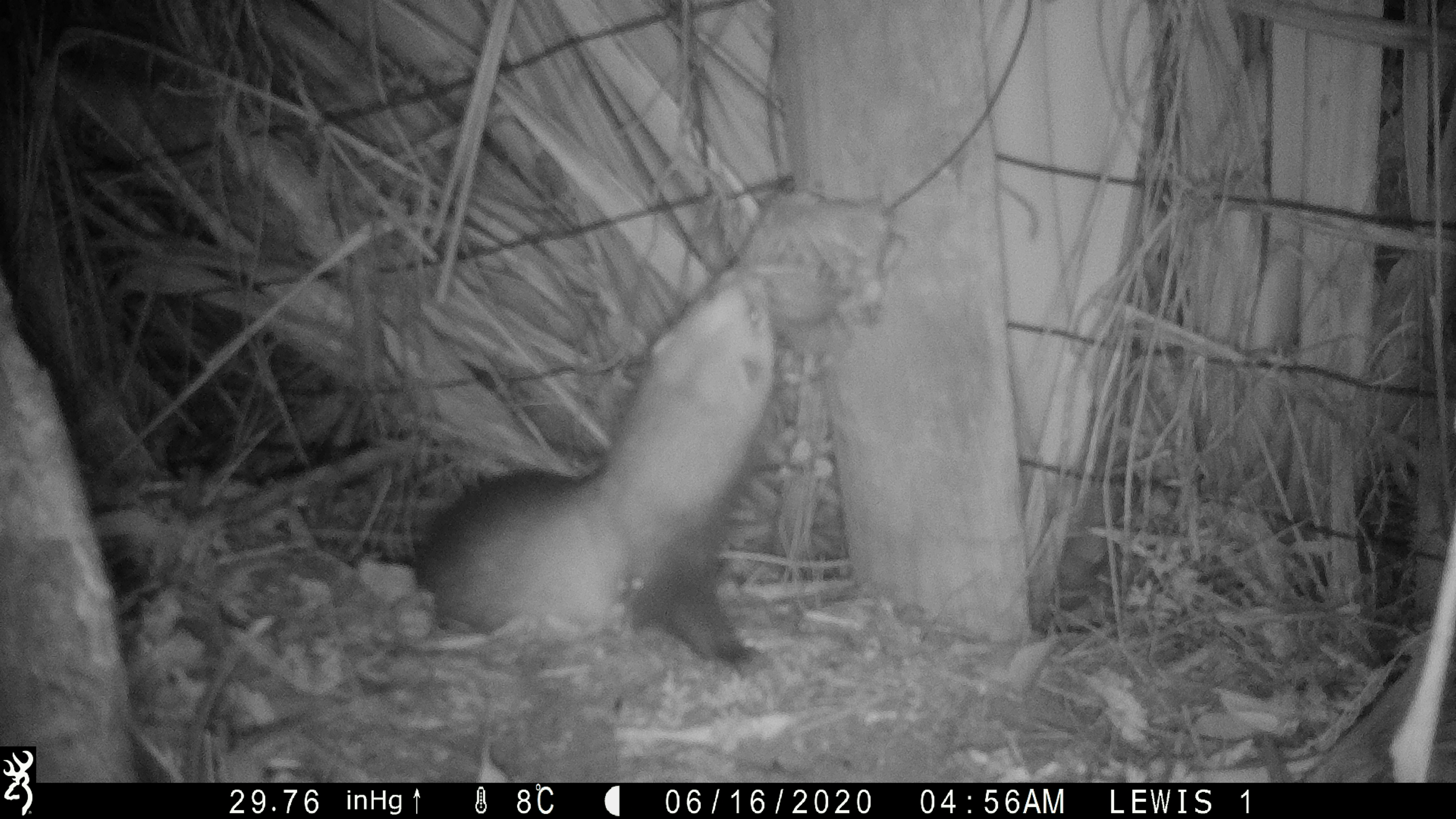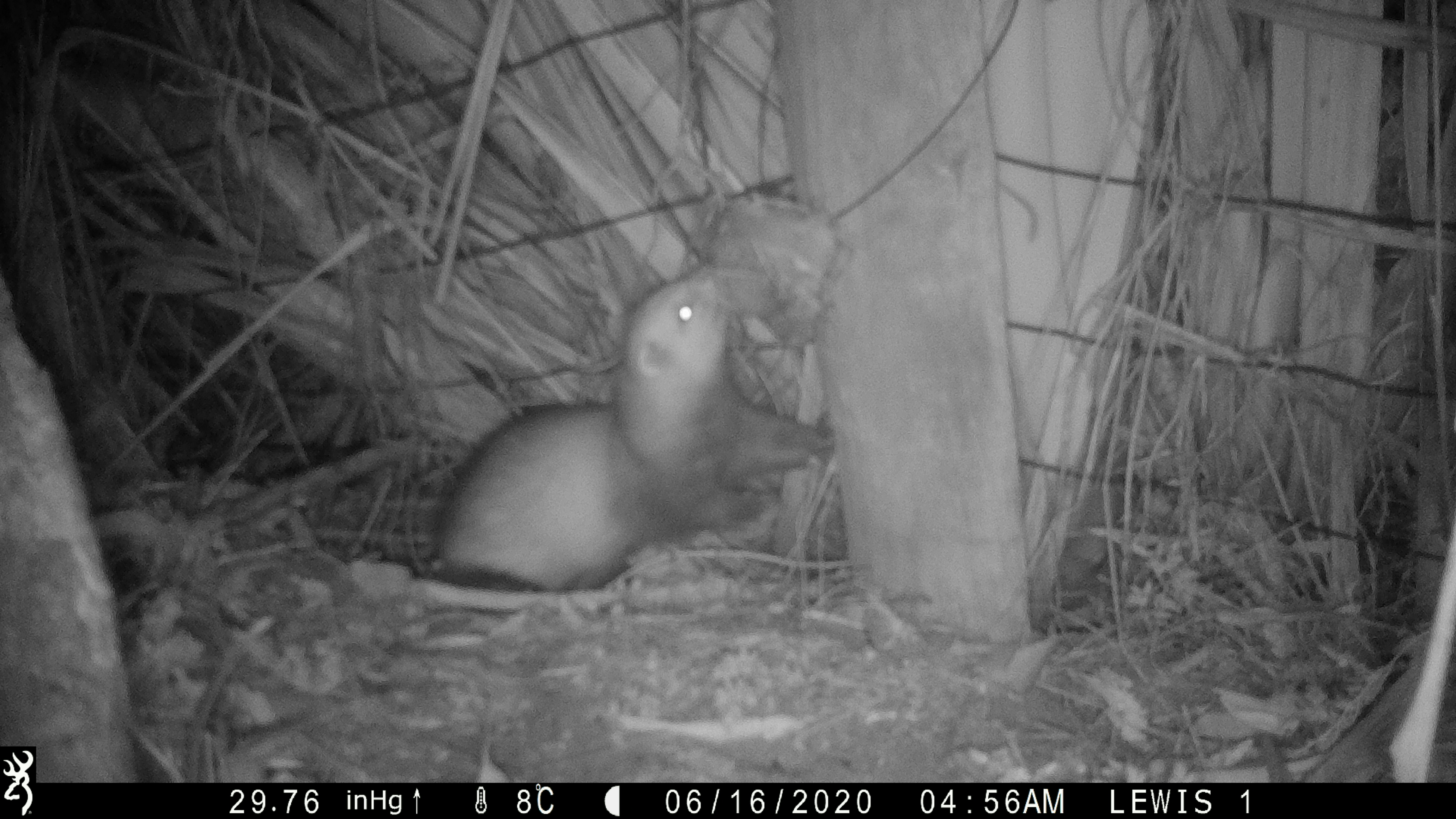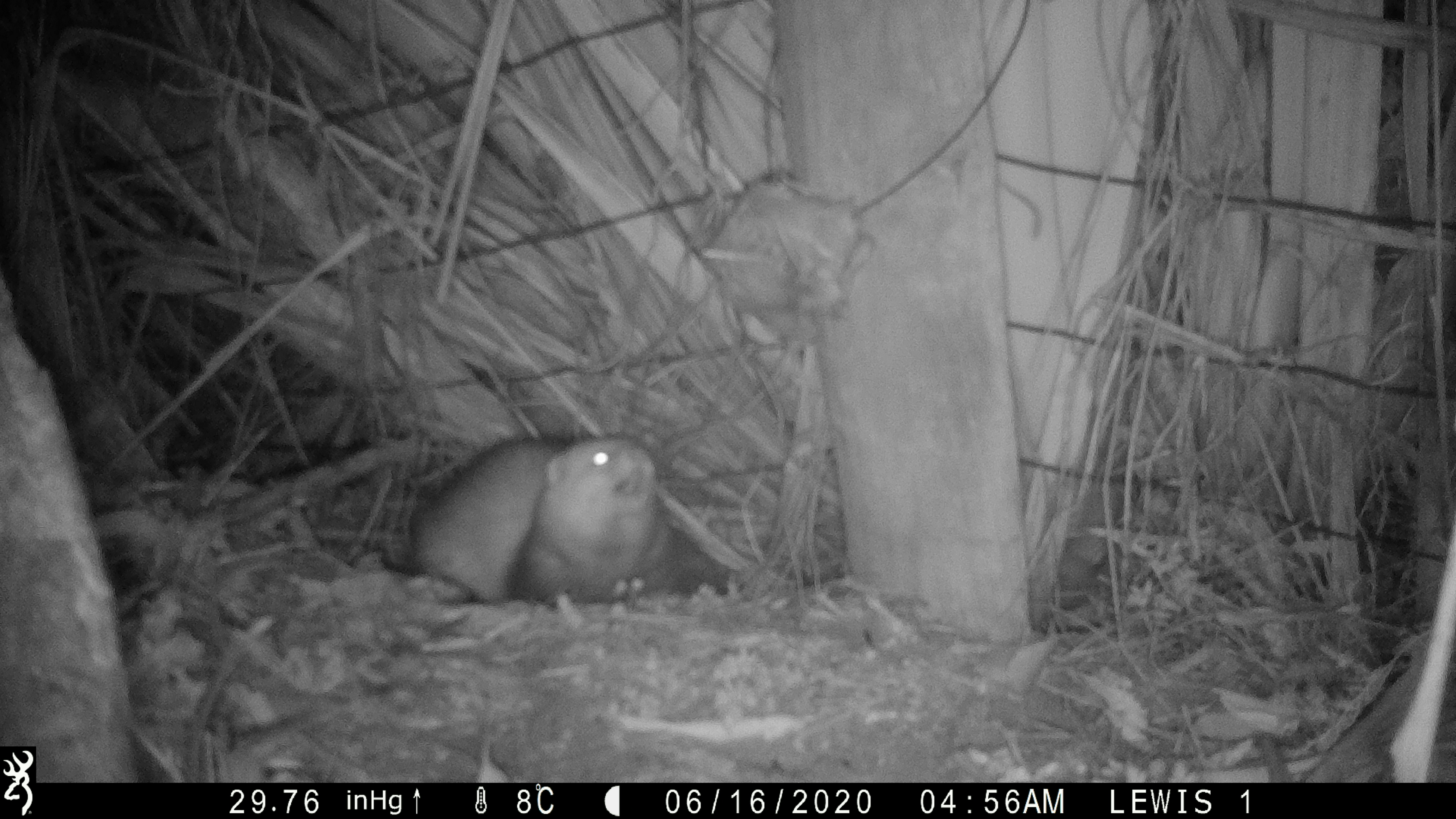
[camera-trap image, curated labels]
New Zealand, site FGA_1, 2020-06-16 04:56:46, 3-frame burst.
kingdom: Animalia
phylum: Chordata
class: Mammalia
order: Carnivora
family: Mustelidae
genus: Mustela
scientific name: Mustela furo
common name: ferret